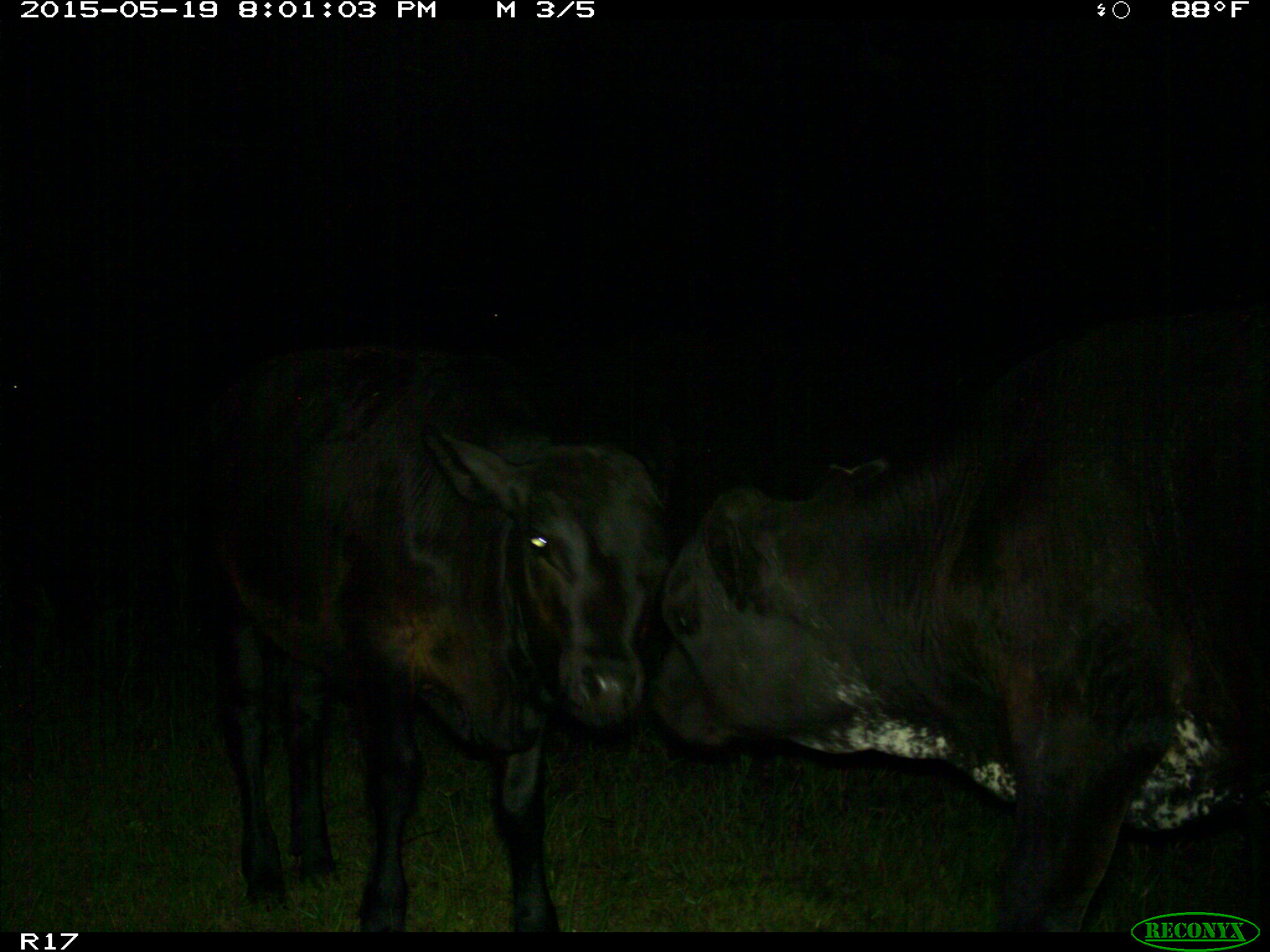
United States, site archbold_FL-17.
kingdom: Animalia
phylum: Chordata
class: Mammalia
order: Artiodactyla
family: Bovidae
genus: Bos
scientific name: Bos taurus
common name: domestic cow